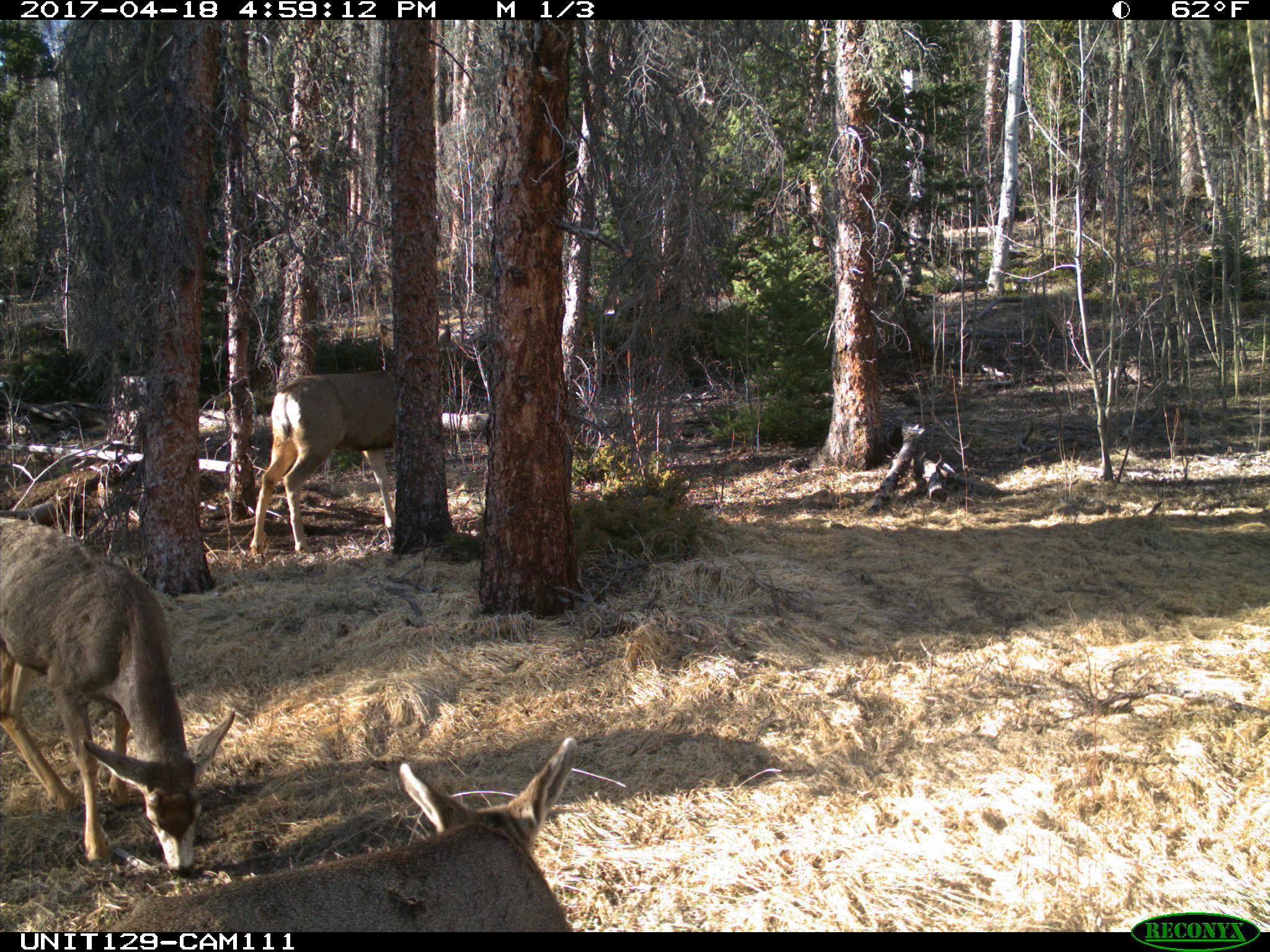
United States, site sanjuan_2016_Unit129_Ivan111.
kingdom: Animalia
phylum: Chordata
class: Mammalia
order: Artiodactyla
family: Cervidae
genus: Odocoileus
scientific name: Odocoileus hemionus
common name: mule deer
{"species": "Odocoileus hemionus (mule deer)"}